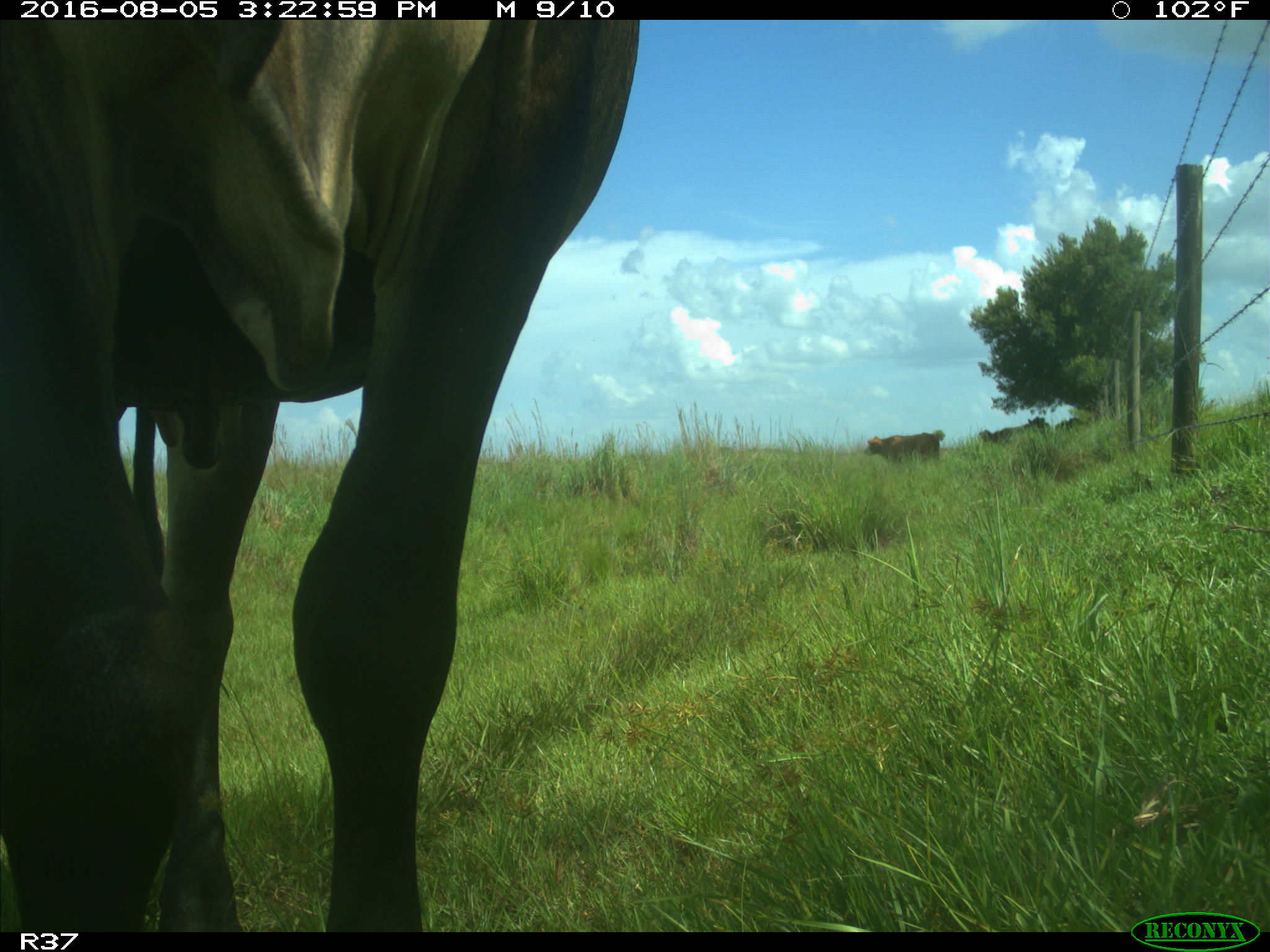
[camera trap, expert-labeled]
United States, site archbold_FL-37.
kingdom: Animalia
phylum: Chordata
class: Mammalia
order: Artiodactyla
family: Bovidae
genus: Bos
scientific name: Bos taurus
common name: domestic cow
Bos taurus (domestic cow).